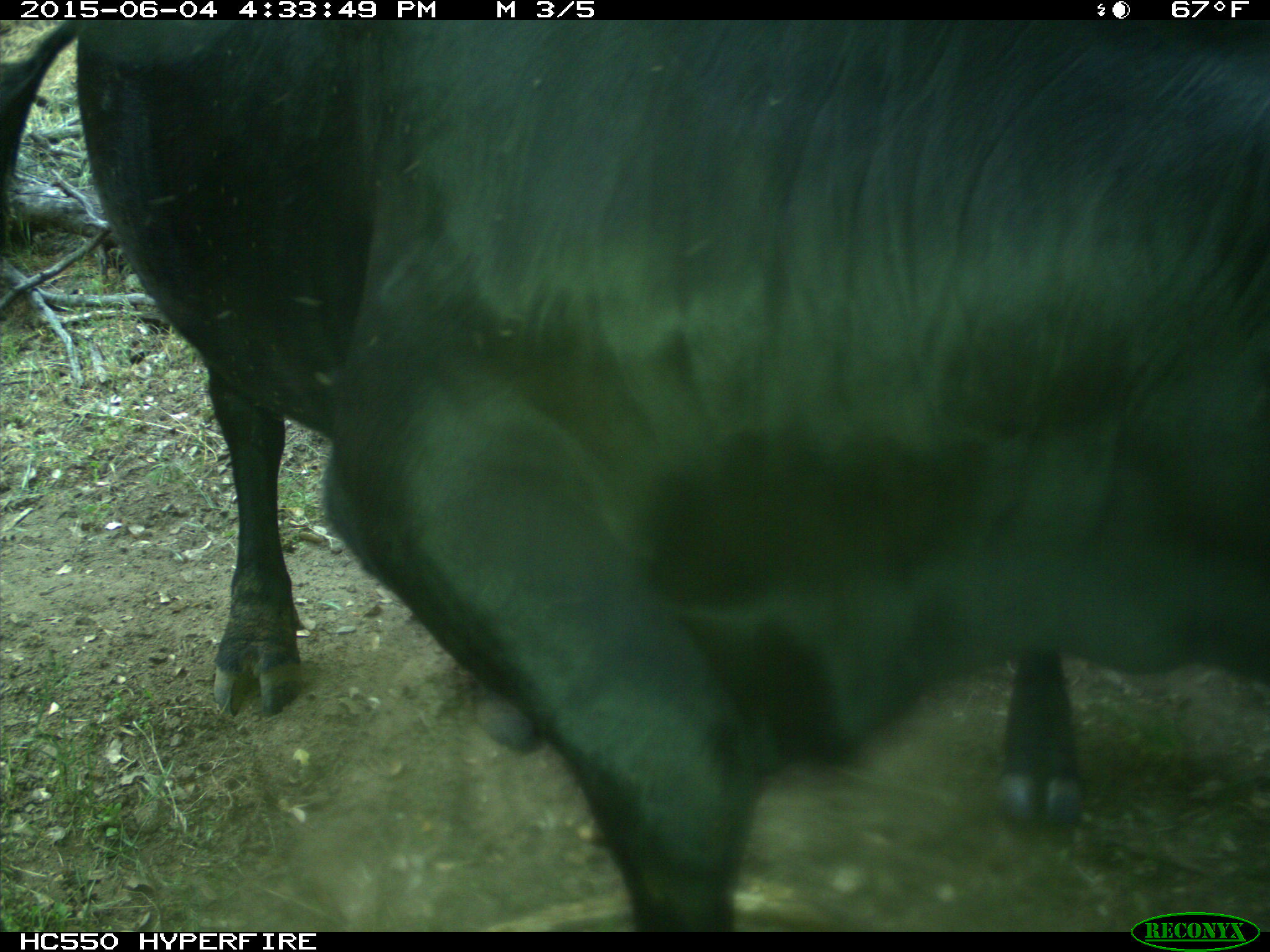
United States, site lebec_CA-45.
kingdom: Animalia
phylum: Chordata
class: Mammalia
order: Artiodactyla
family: Bovidae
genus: Bos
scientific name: Bos taurus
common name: domestic cow